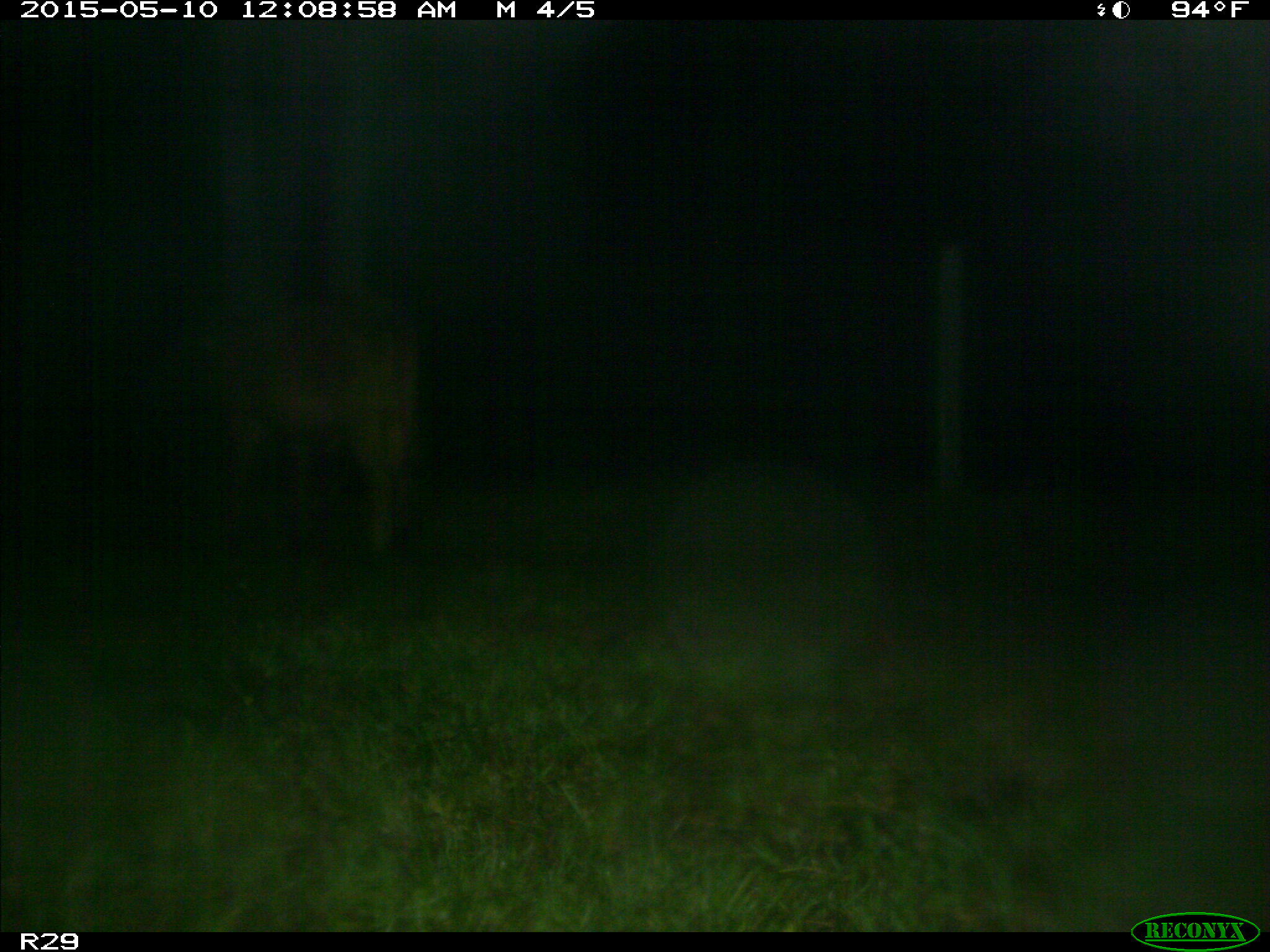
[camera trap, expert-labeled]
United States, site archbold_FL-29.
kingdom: Animalia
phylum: Chordata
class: Mammalia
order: Artiodactyla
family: Bovidae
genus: Bos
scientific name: Bos taurus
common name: domestic cow